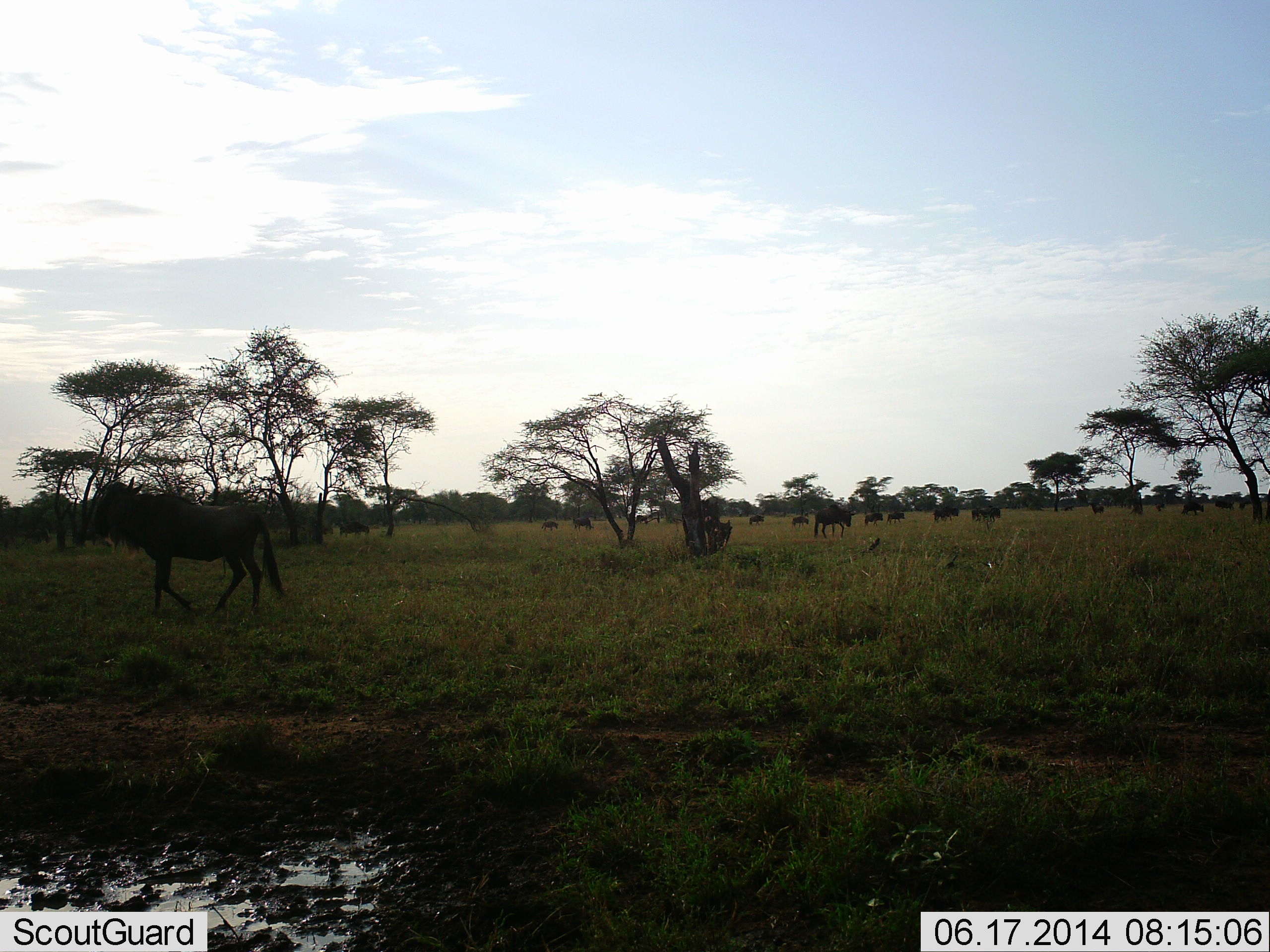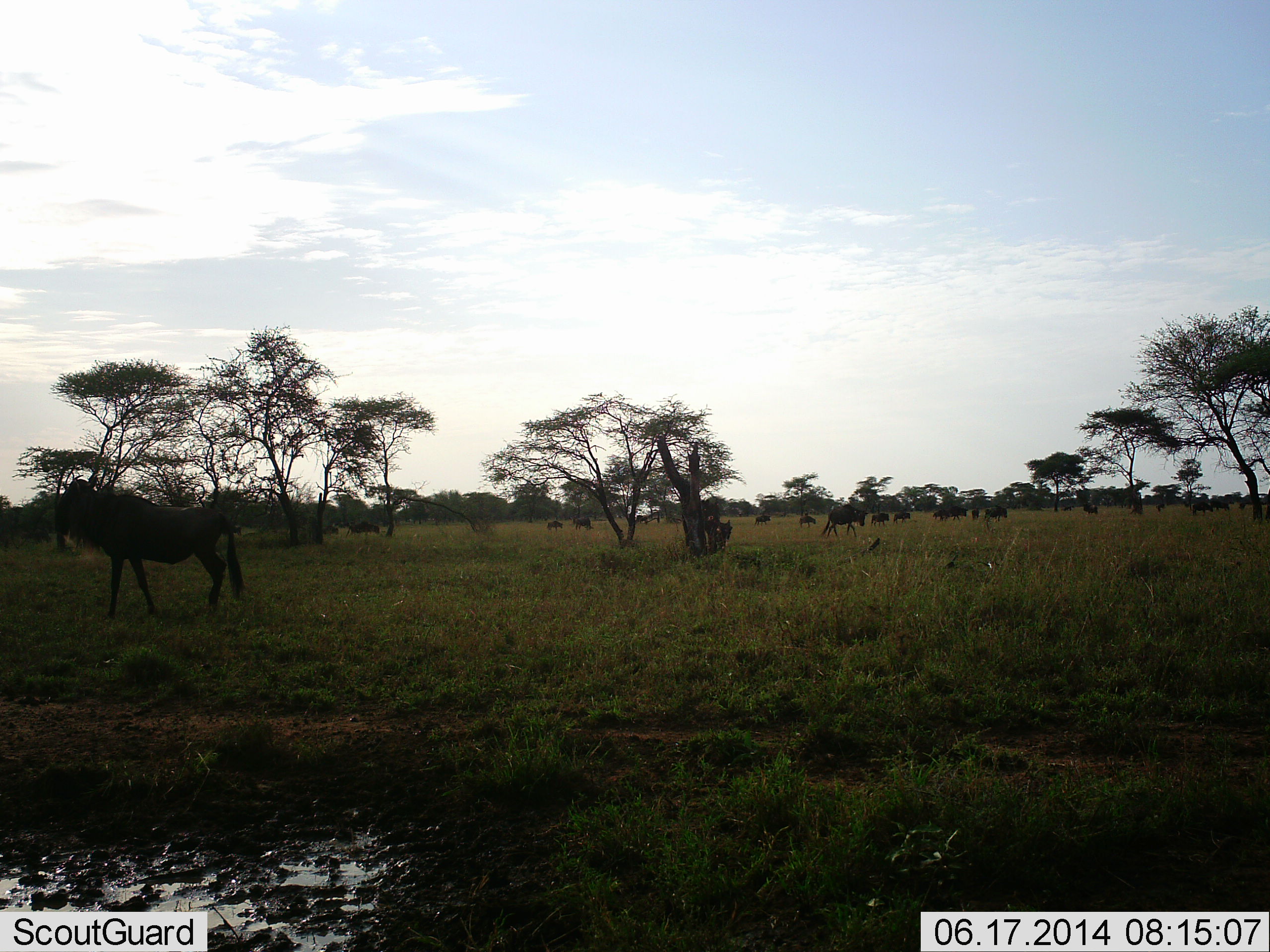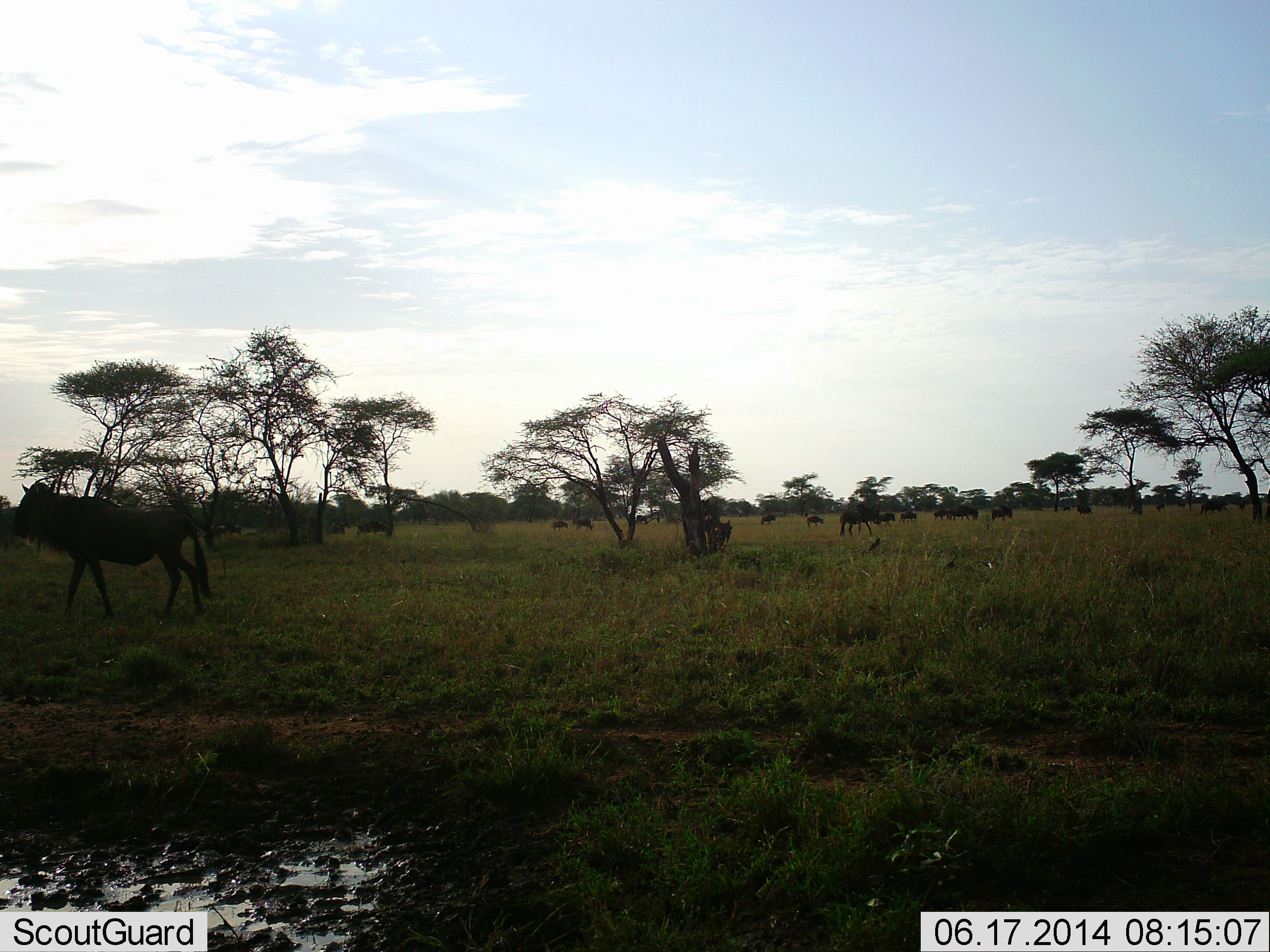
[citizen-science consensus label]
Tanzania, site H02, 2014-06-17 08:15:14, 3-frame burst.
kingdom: Animalia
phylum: Chordata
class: Mammalia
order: Artiodactyla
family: Bovidae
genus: Connochaetes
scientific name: Connochaetes taurinus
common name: blue wildebeest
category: wildebeest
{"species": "wildebeest (blue wildebeest) (Connochaetes taurinus)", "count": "11-50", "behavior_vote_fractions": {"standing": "40%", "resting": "0%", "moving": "100%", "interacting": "0%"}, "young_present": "10%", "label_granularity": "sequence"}